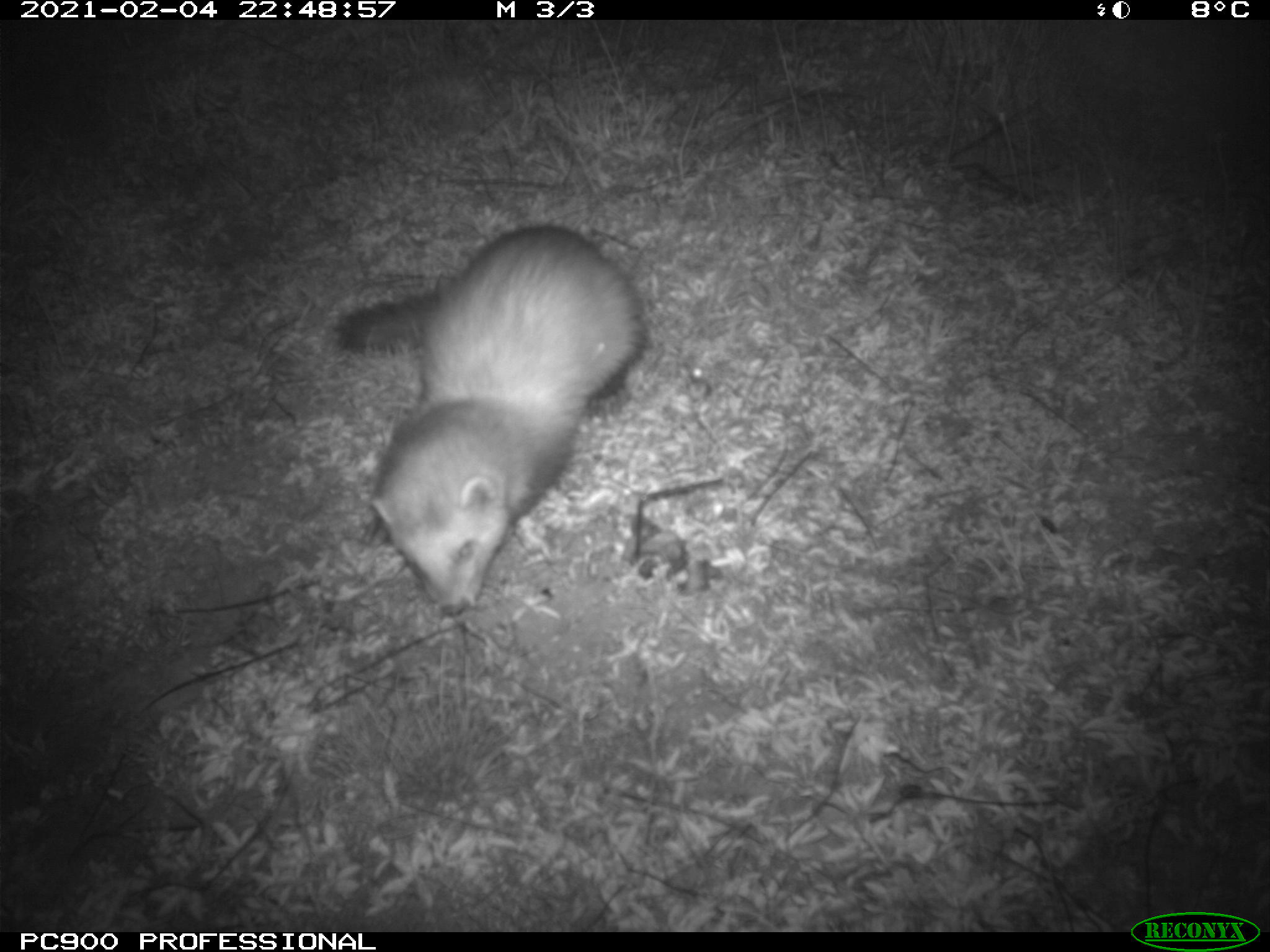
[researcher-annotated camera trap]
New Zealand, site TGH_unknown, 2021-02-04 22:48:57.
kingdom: Animalia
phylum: Chordata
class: Mammalia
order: Carnivora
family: Mustelidae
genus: Mustela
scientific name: Mustela furo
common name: ferret